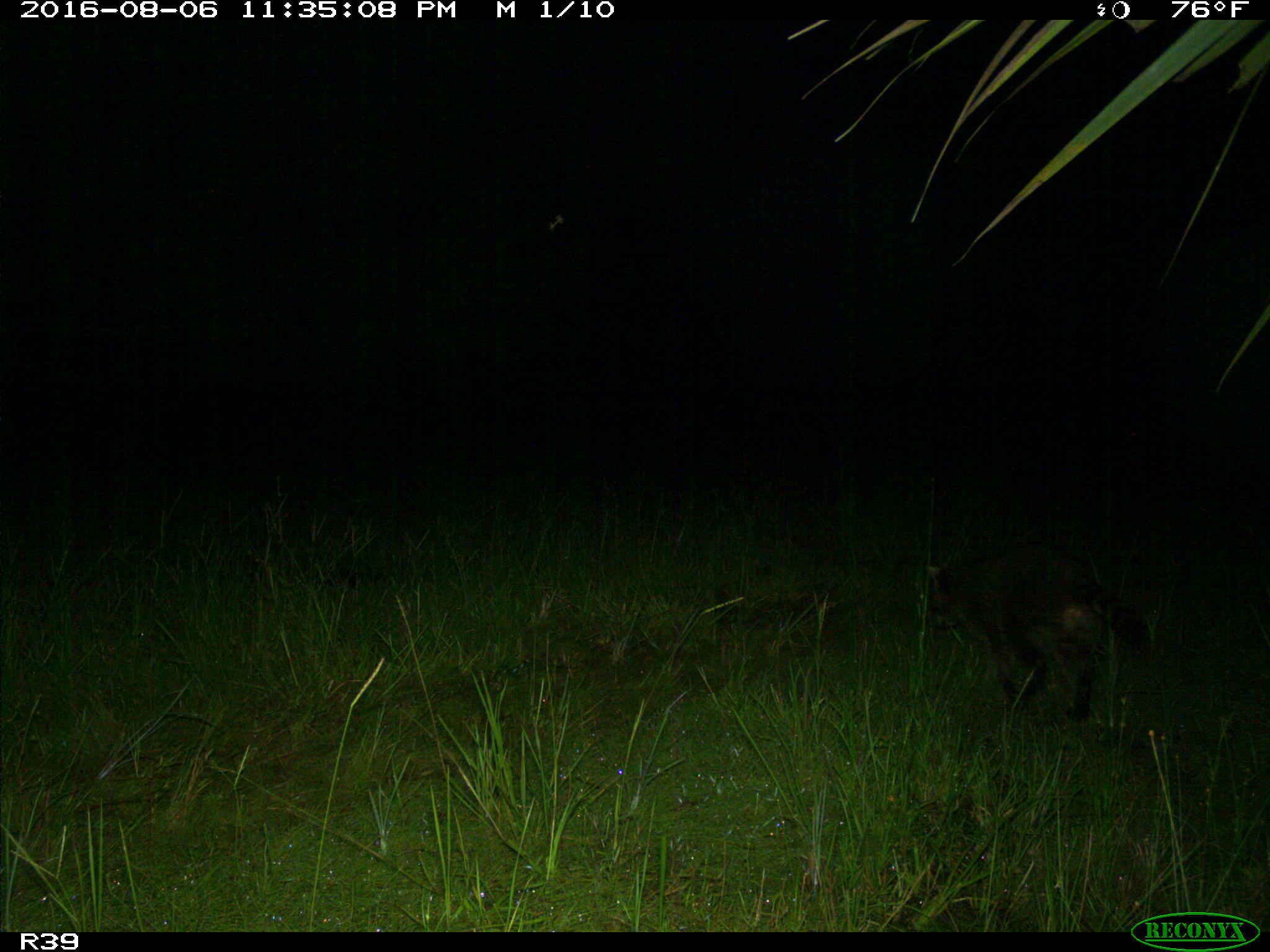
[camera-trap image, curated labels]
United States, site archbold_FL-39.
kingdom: Animalia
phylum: Chordata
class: Mammalia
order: Artiodactyla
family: Suidae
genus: Sus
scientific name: Sus scrofa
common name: wild boar